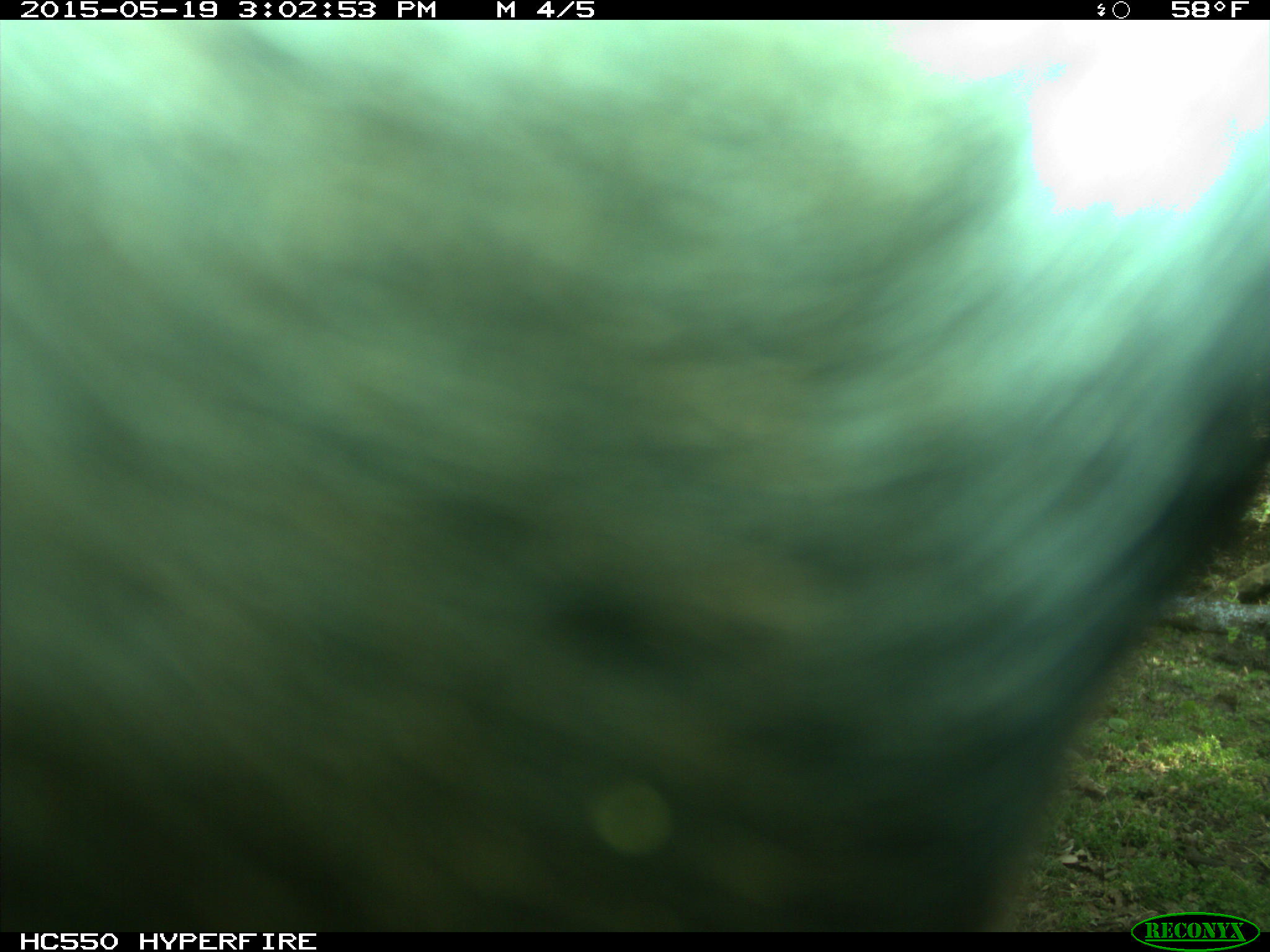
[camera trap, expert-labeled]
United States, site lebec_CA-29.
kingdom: Animalia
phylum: Chordata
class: Mammalia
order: Artiodactyla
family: Bovidae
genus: Bos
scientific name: Bos taurus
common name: domestic cow